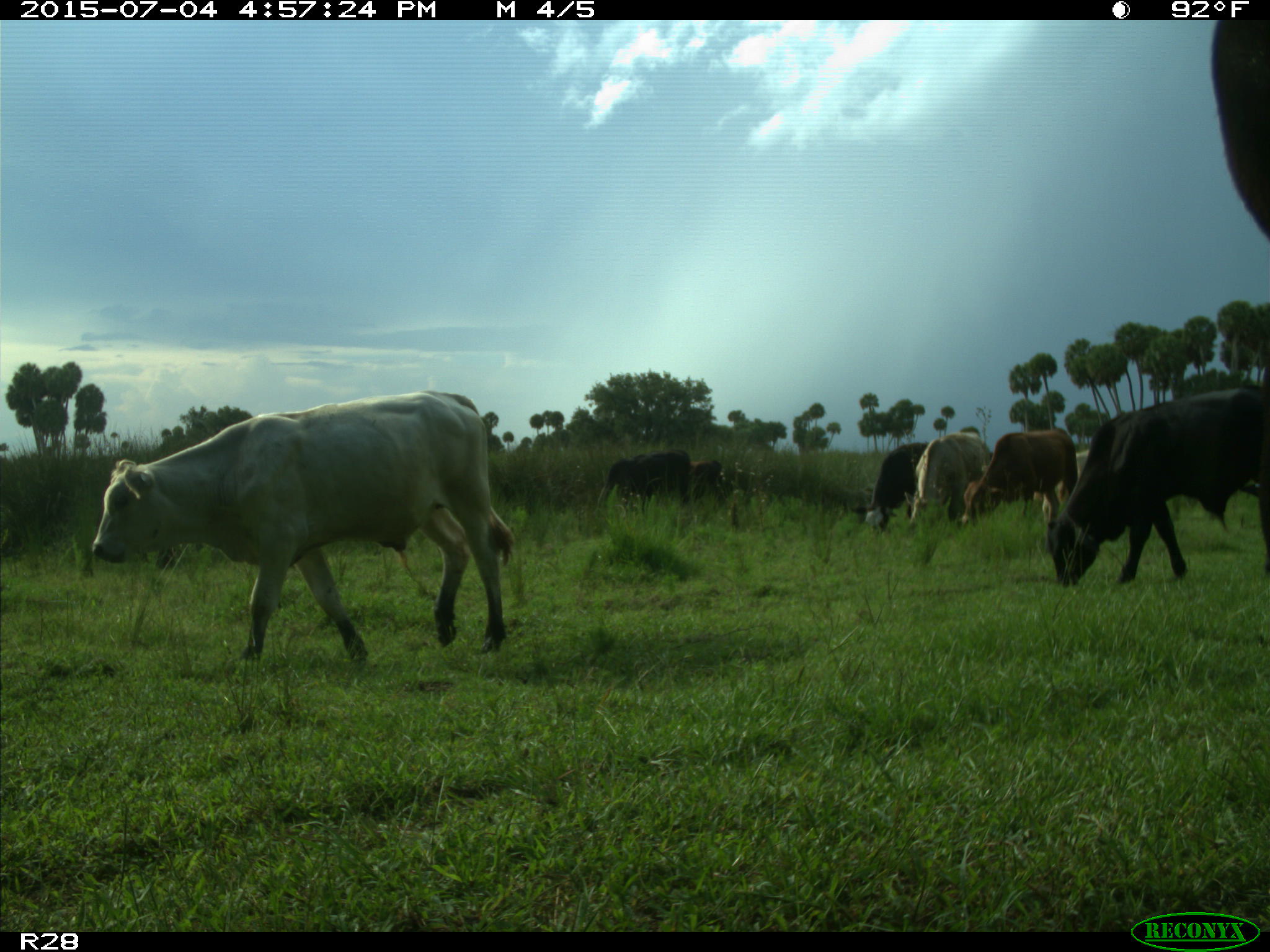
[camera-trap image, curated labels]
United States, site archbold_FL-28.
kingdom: Animalia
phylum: Chordata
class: Mammalia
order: Artiodactyla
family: Bovidae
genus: Bos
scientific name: Bos taurus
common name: domestic cow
Bos taurus (domestic cow).